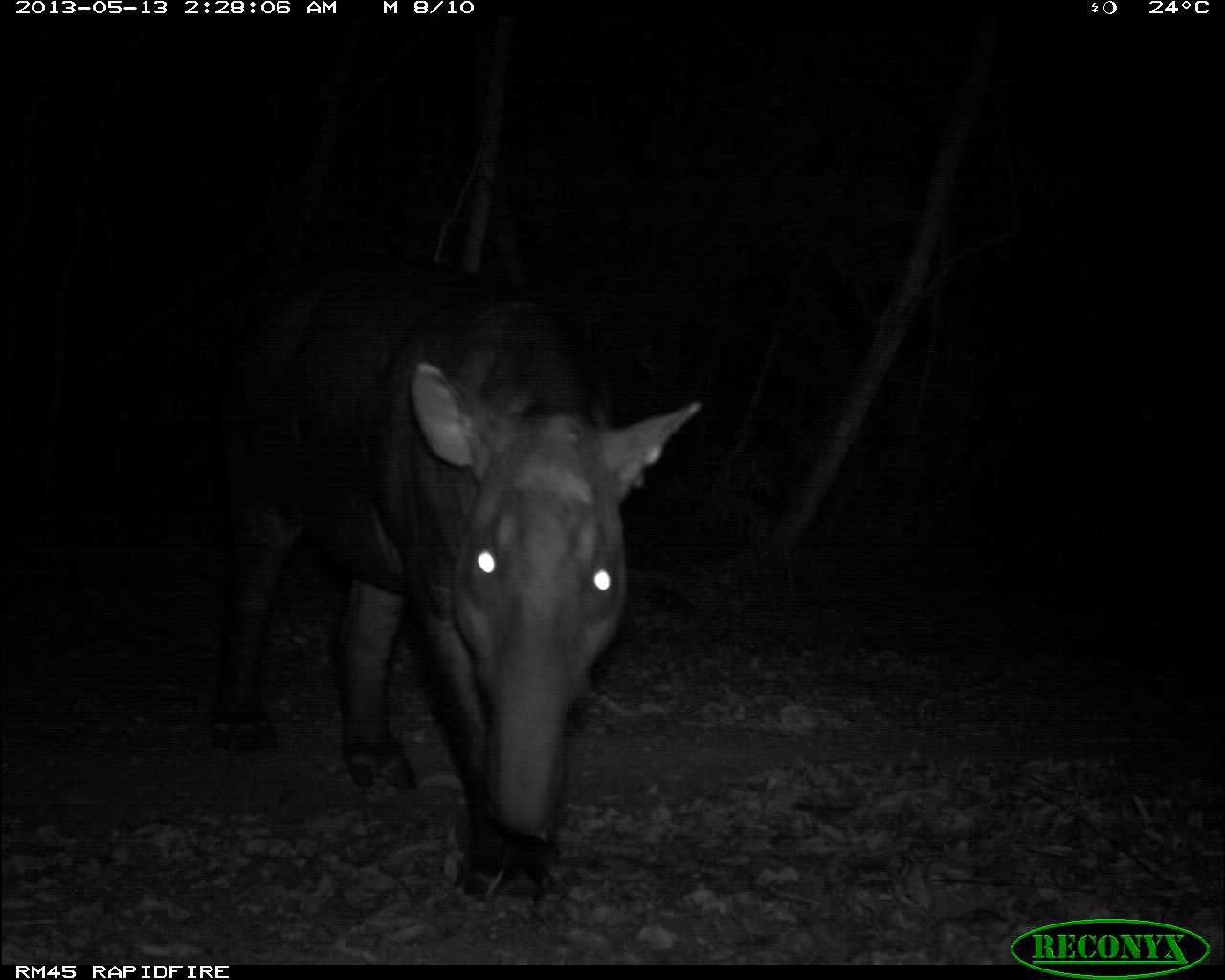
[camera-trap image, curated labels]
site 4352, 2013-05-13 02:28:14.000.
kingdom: Animalia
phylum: Chordata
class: Mammalia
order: Perissodactyla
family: Tapiridae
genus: Tapirus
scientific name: Tapirus bairdii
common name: baird's tapir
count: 1